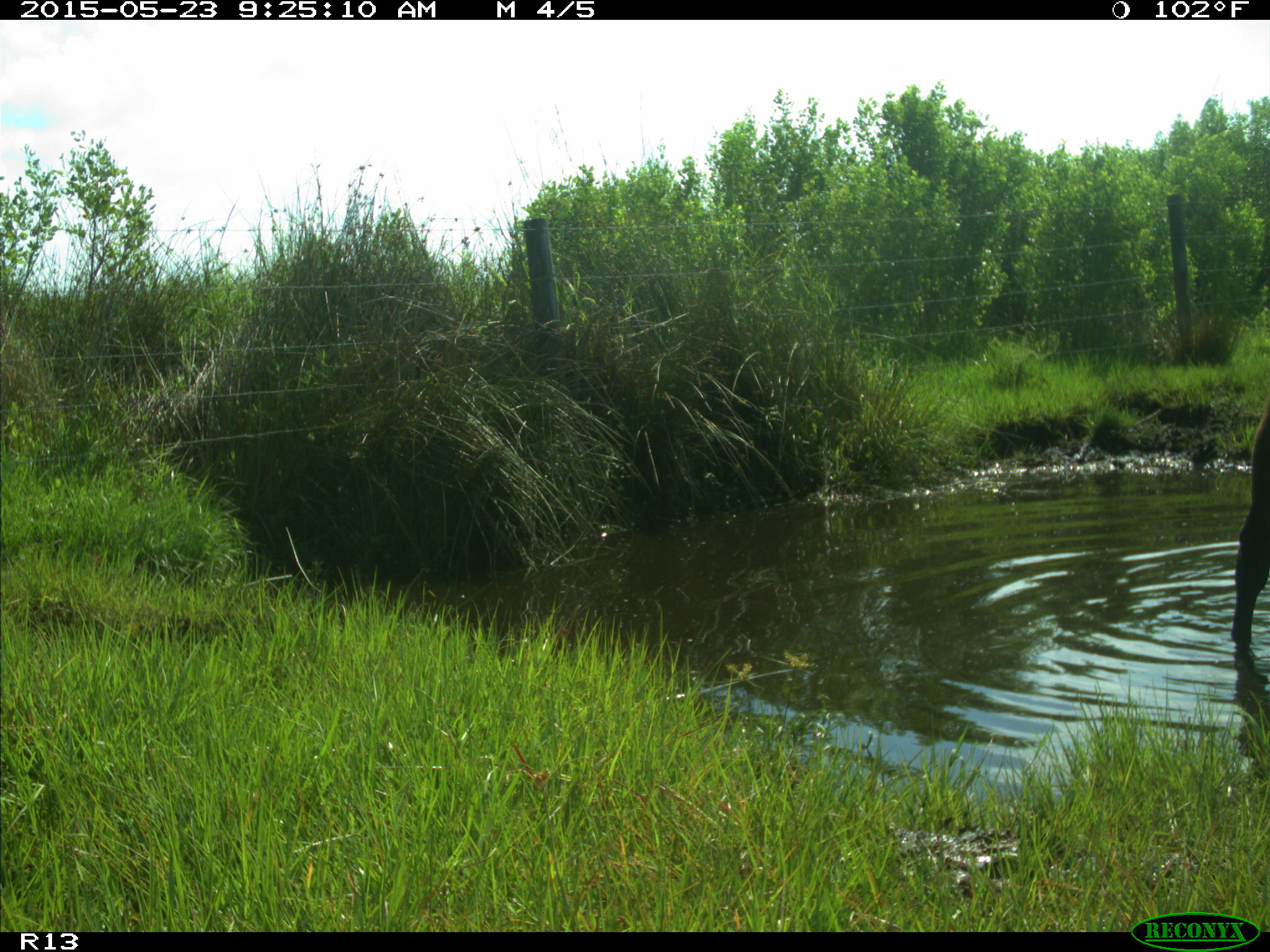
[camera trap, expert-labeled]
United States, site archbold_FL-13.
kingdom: Animalia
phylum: Chordata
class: Mammalia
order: Artiodactyla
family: Bovidae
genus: Bos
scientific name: Bos taurus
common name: domestic cow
Bos taurus (domestic cow).